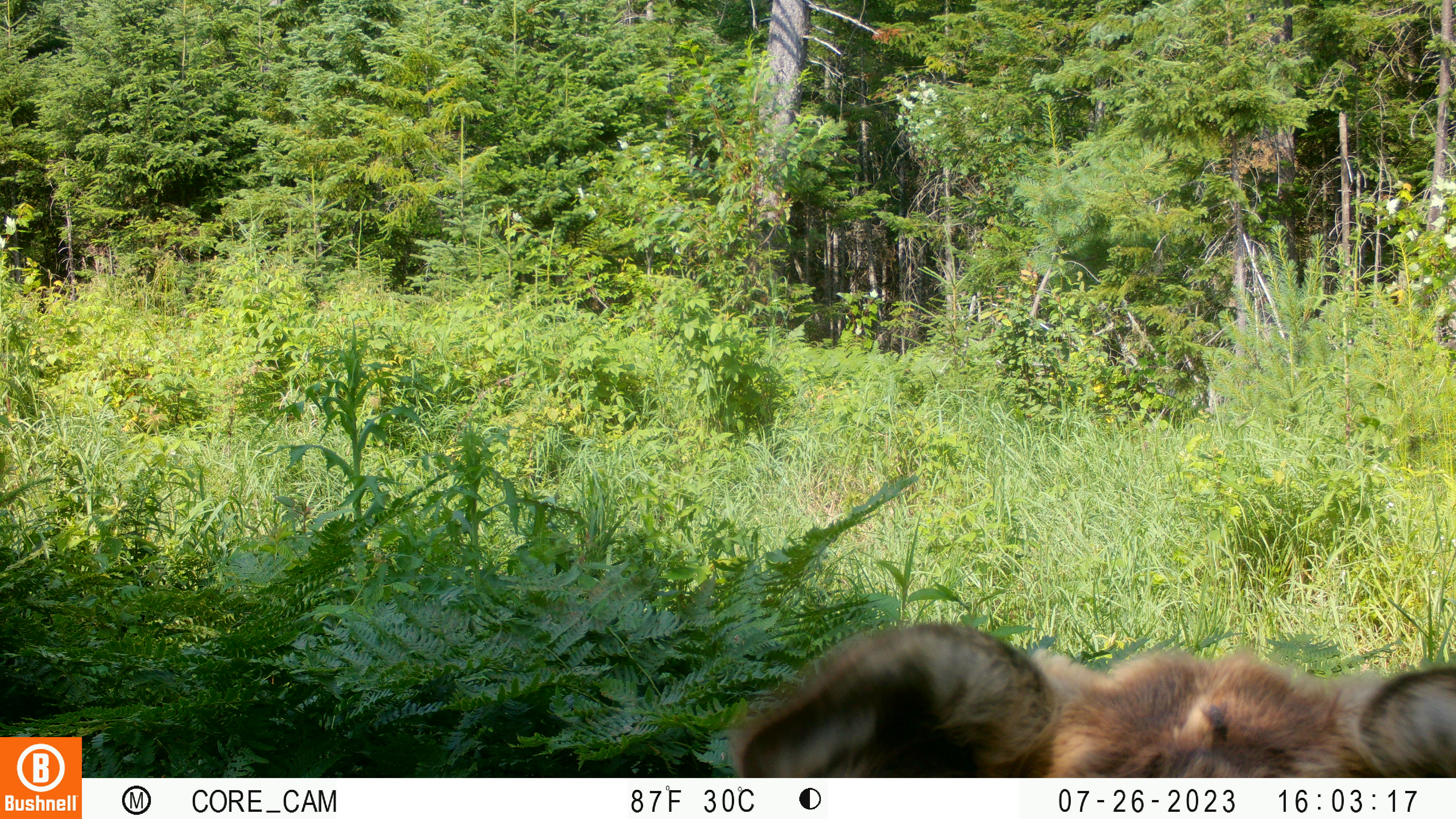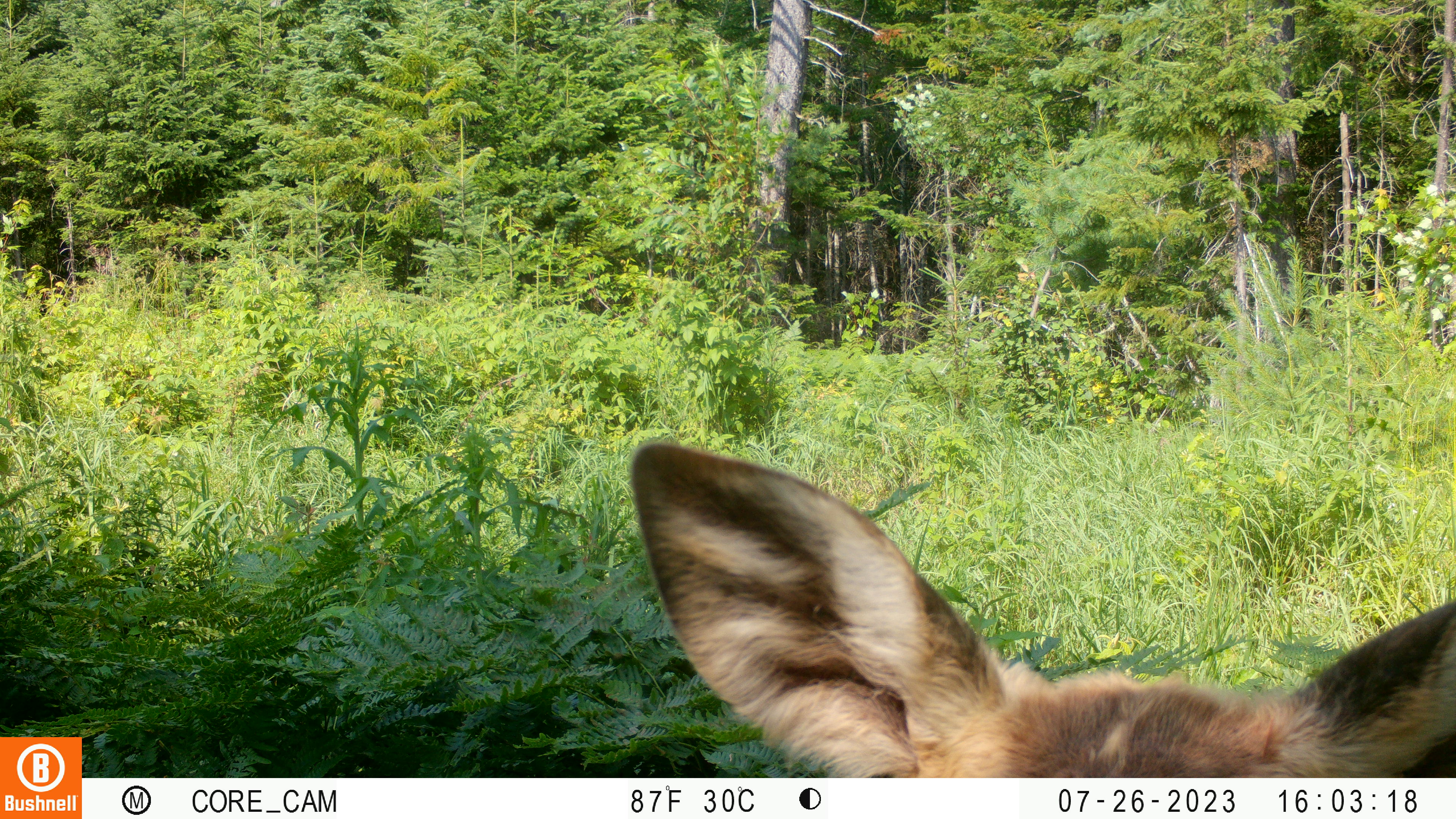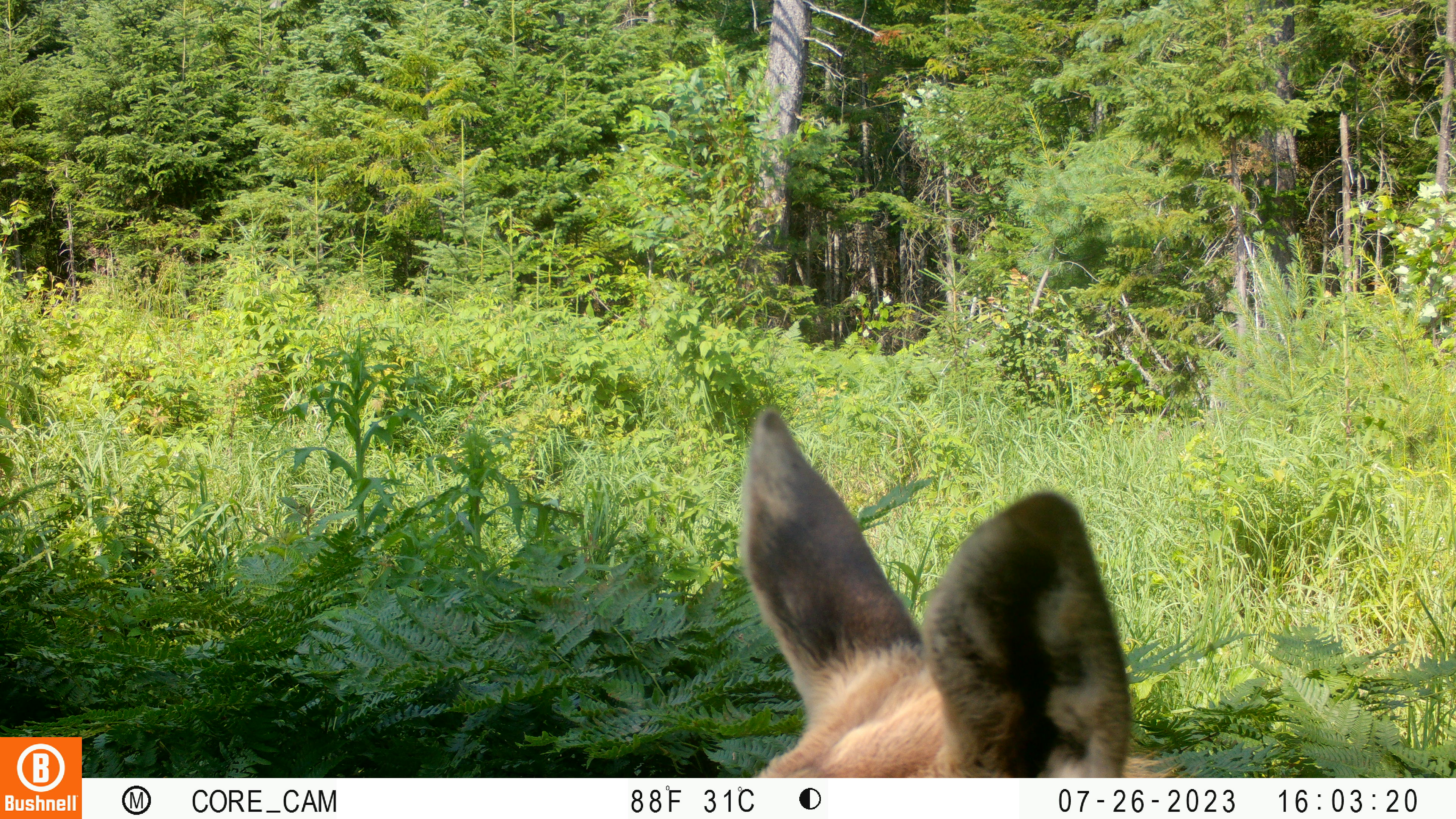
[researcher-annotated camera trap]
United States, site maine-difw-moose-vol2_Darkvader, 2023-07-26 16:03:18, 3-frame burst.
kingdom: Animalia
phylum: Chordata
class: Mammalia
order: Artiodactyla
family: Cervidae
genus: Alces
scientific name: Alces alces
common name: moose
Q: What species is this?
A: Moose (Alces alces).